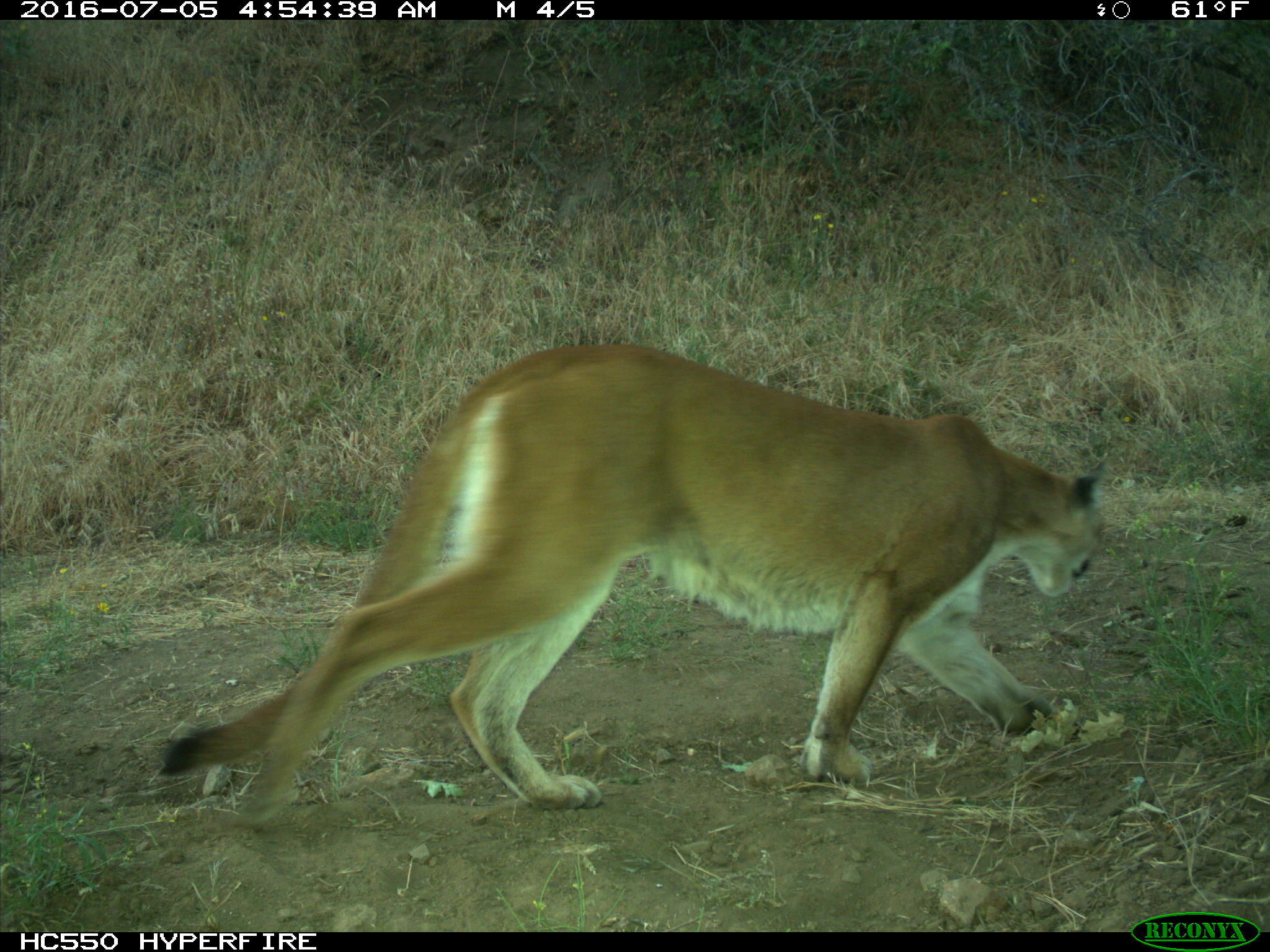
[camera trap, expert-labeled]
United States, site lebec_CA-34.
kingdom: Animalia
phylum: Chordata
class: Mammalia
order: Carnivora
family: Felidae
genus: Puma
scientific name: Puma concolor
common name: mountain lion